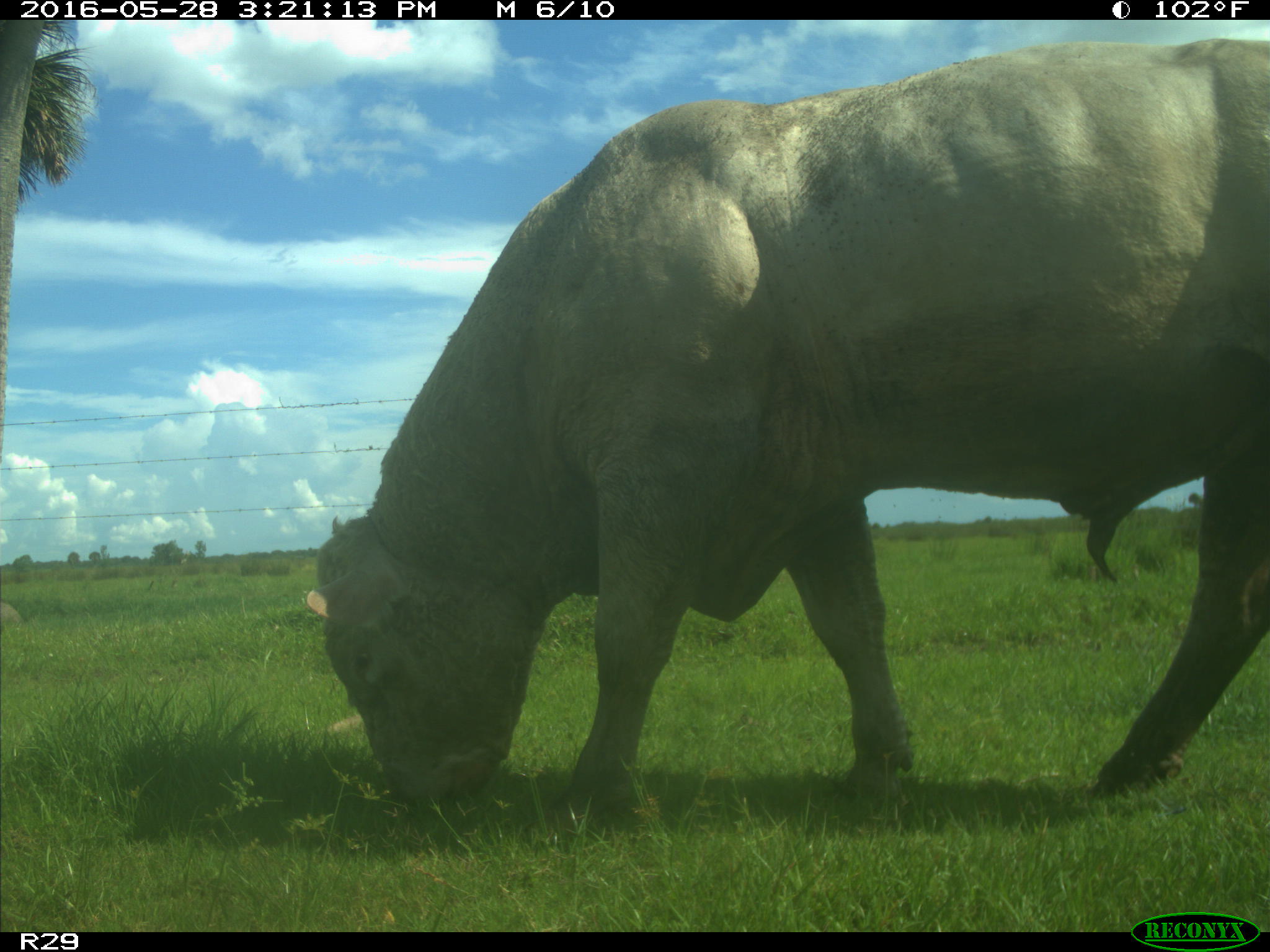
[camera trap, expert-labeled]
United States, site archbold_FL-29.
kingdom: Animalia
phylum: Chordata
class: Mammalia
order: Artiodactyla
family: Bovidae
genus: Bos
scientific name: Bos taurus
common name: domestic cow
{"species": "Bos taurus (domestic cow)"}